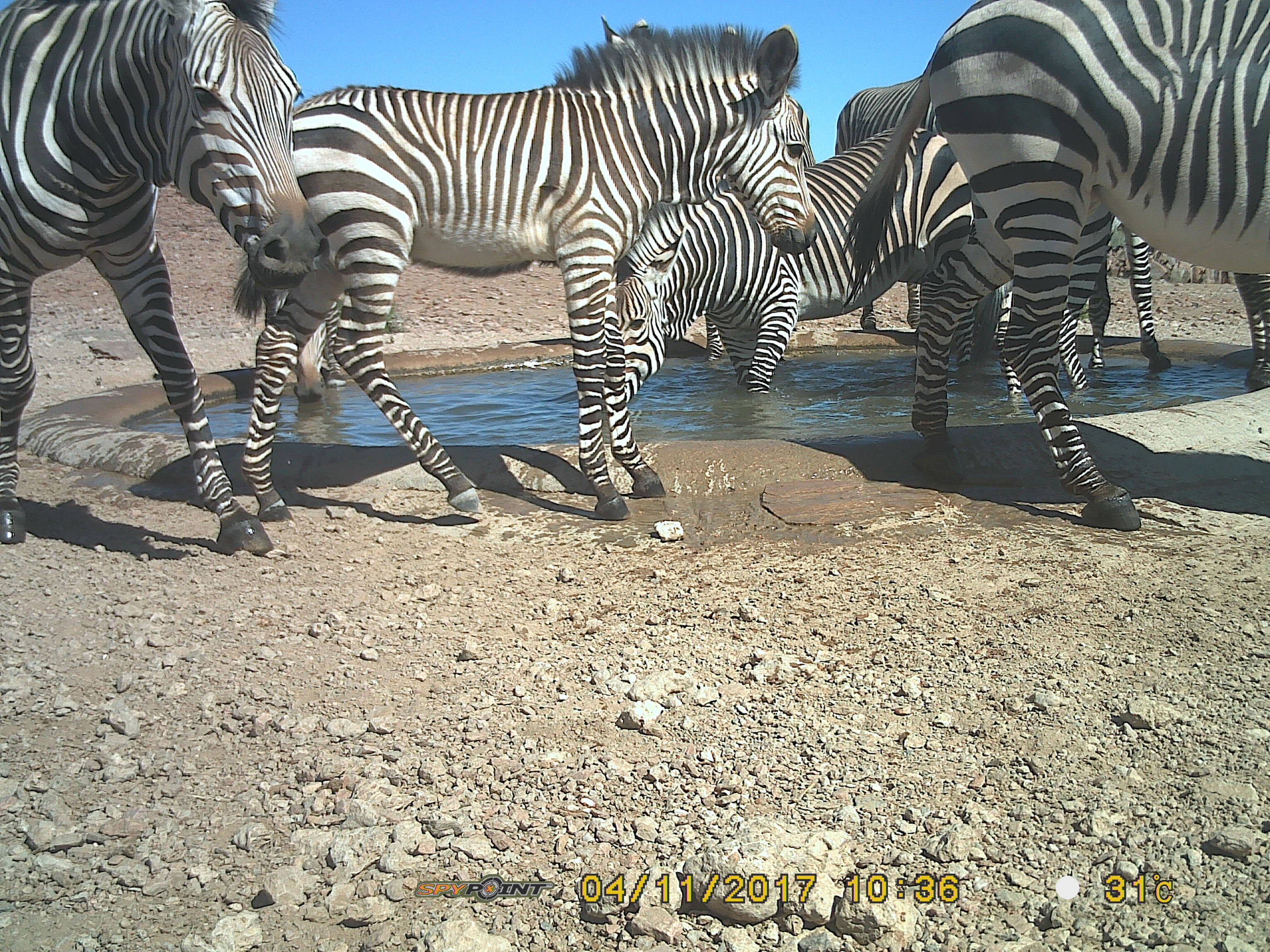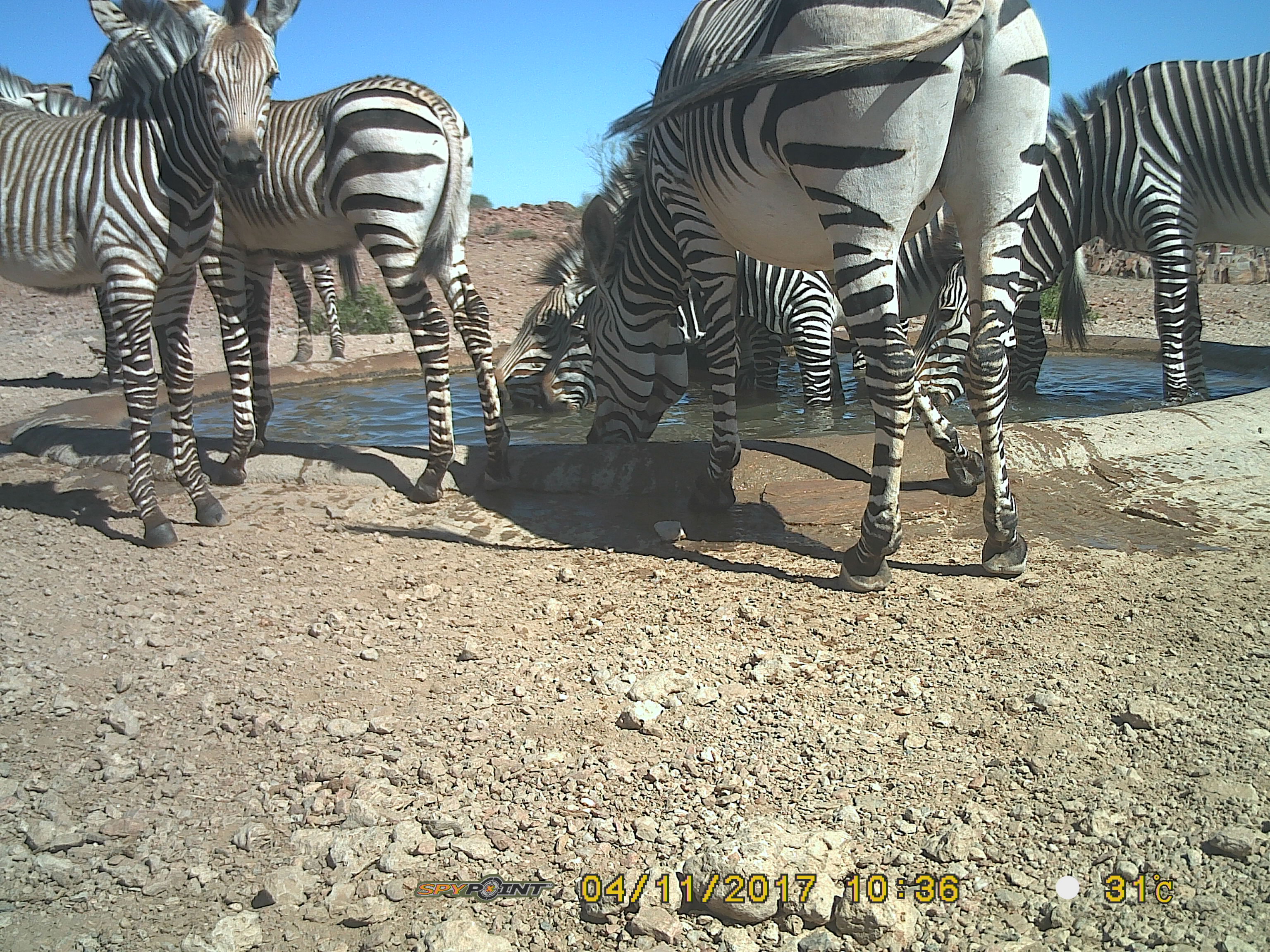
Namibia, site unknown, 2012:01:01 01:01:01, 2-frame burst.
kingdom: Animalia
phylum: Chordata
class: Mammalia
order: Perissodactyla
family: Equidae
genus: Equus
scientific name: Equus zebra hartmannae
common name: hartmann's mountain zebra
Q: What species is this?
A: Equus zebra hartmannae (hartmann's mountain zebra).